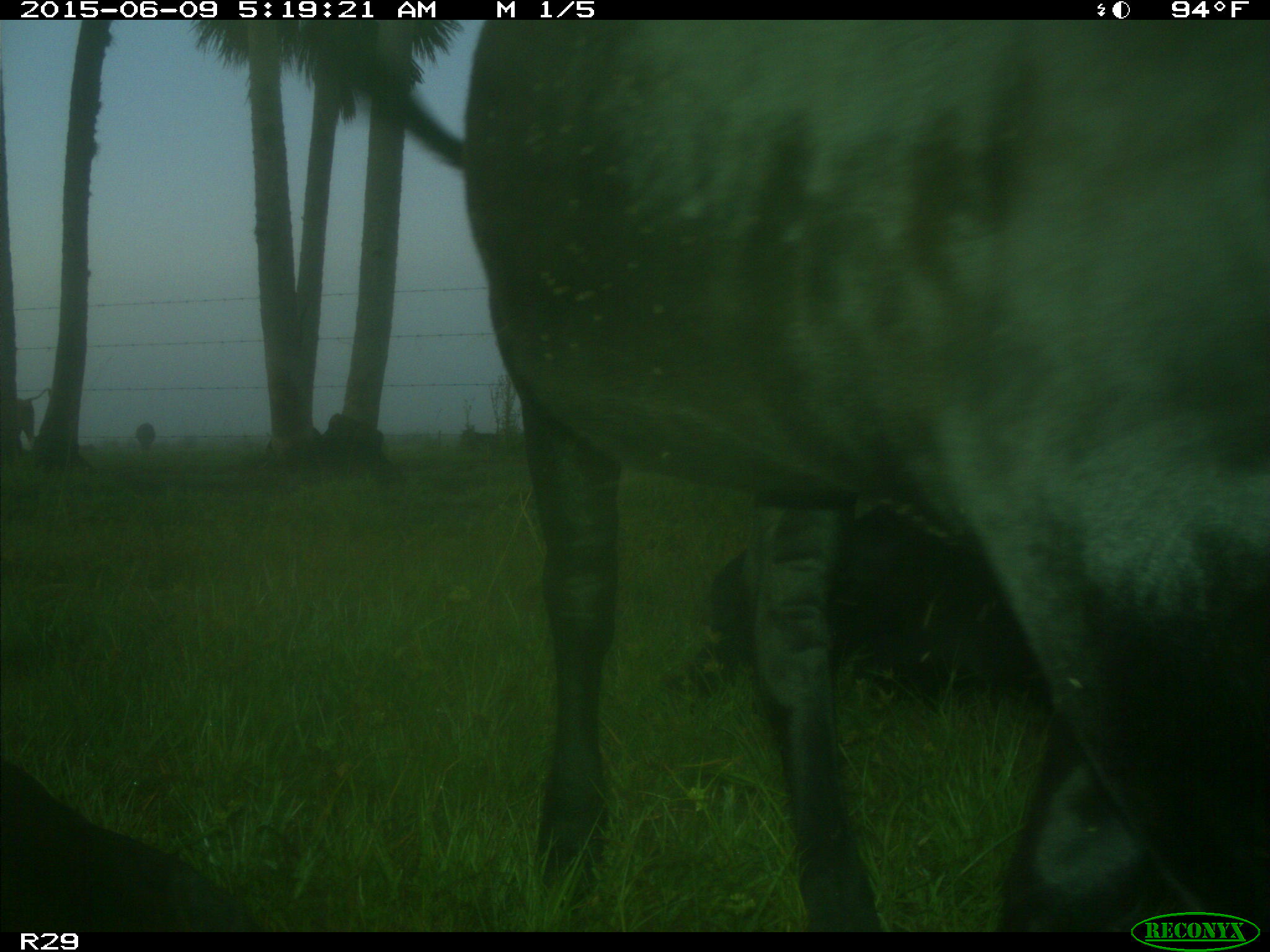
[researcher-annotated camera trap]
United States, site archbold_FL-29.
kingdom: Animalia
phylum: Chordata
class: Mammalia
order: Artiodactyla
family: Bovidae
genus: Bos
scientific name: Bos taurus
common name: domestic cow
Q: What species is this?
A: Bos taurus (domestic cow).